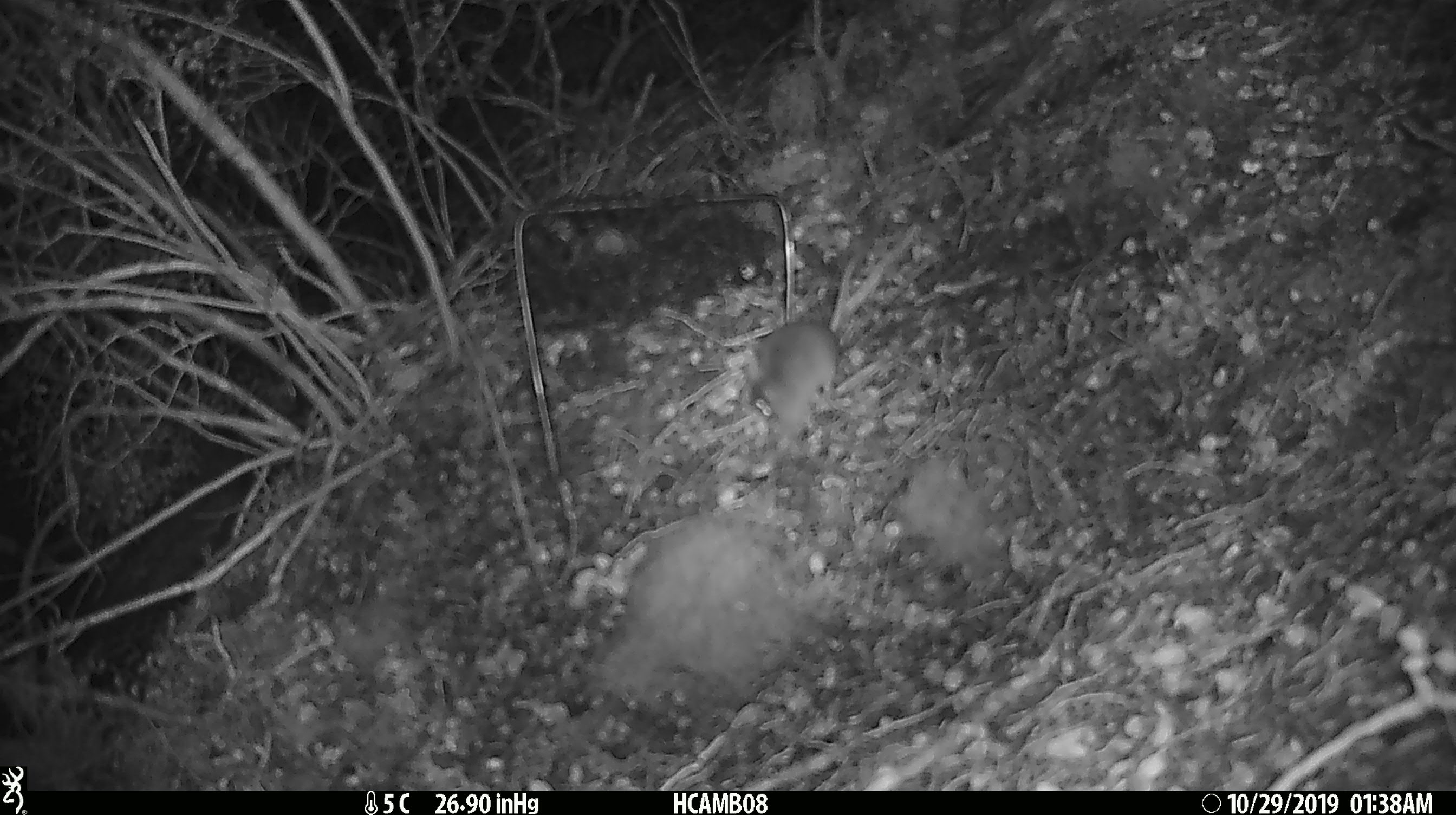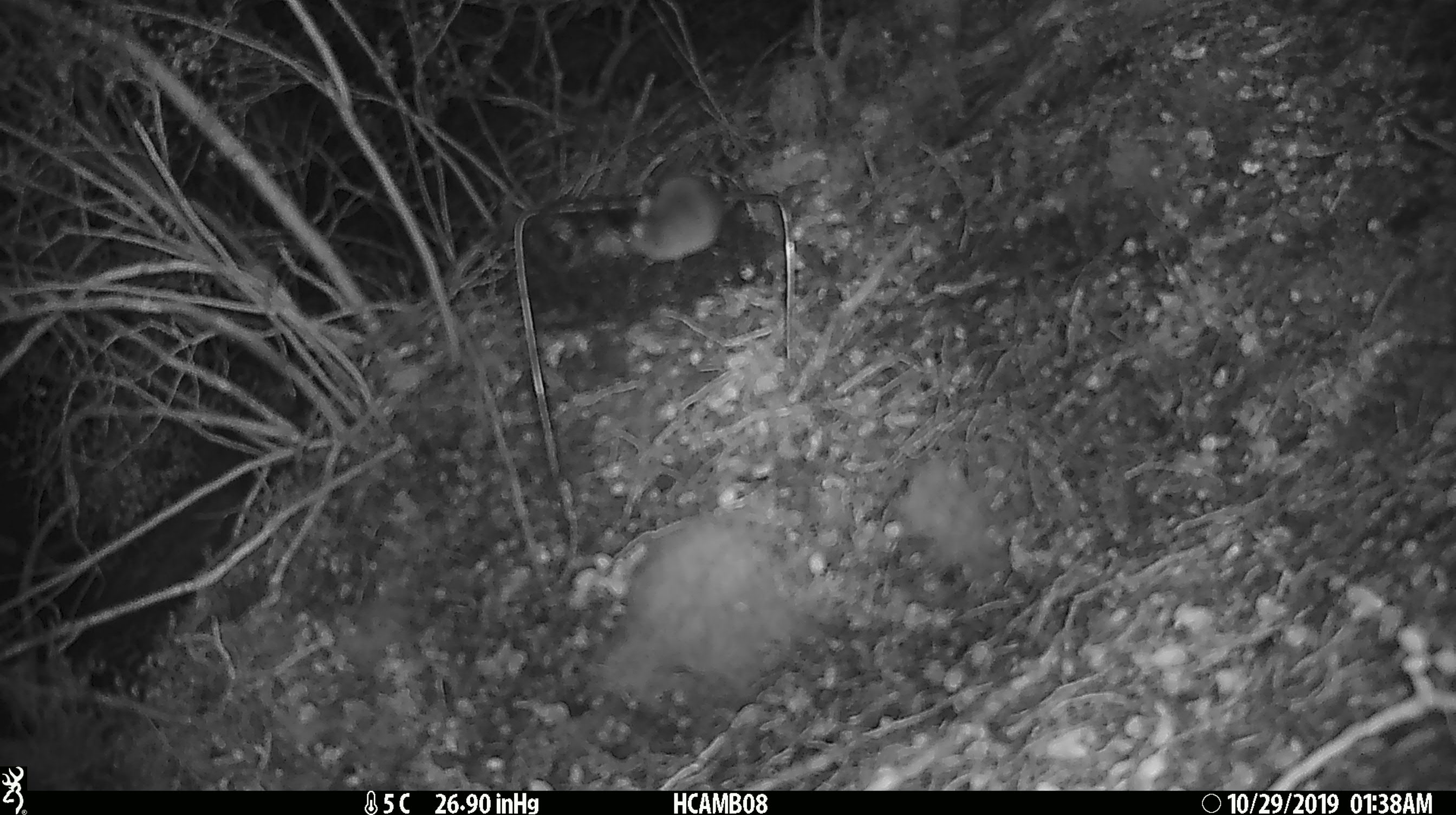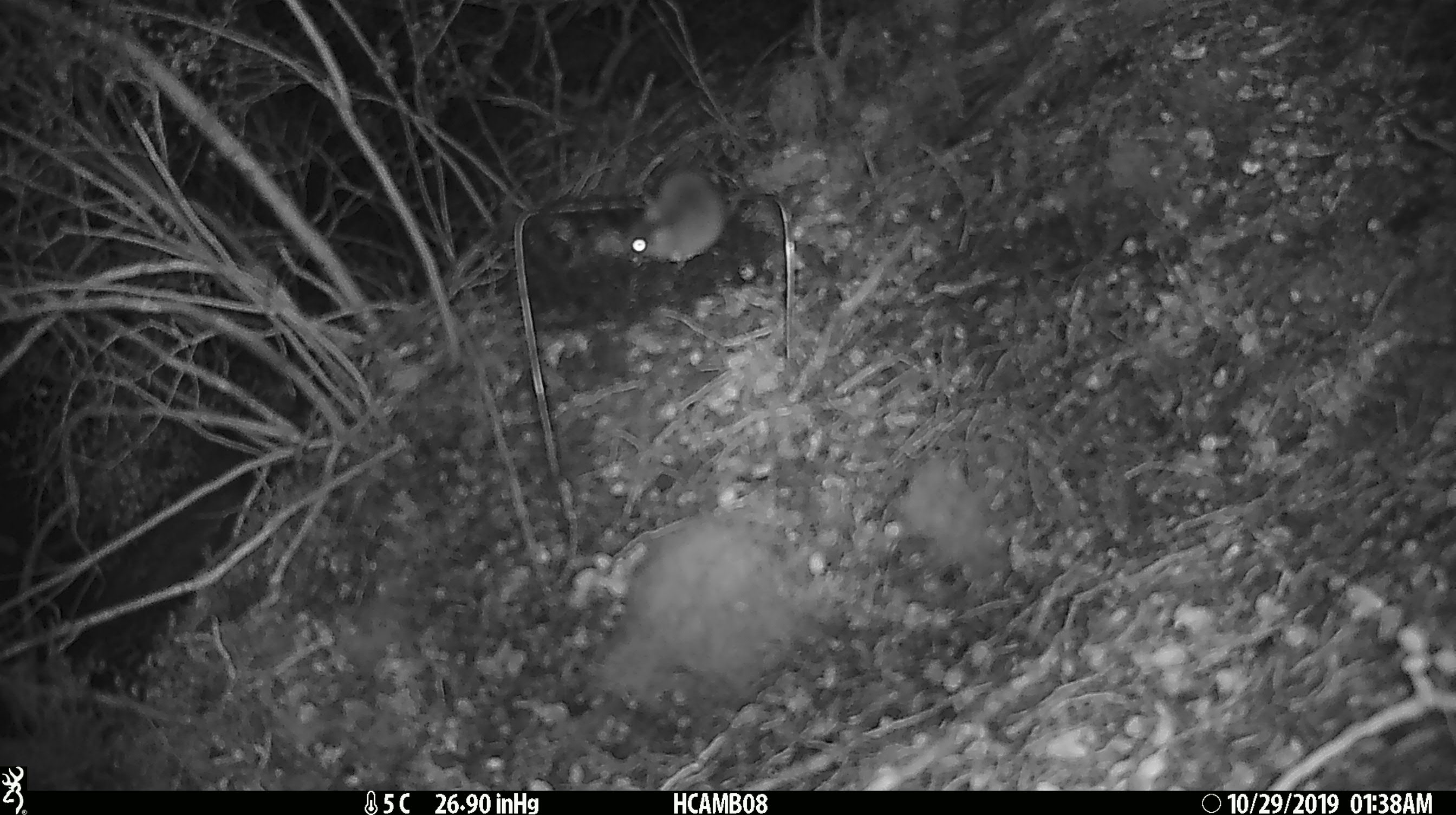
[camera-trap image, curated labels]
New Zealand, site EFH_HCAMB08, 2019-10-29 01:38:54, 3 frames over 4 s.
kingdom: Animalia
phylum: Chordata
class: Mammalia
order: Rodentia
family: Muridae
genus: Mus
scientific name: Mus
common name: mouse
Mouse (Mus).